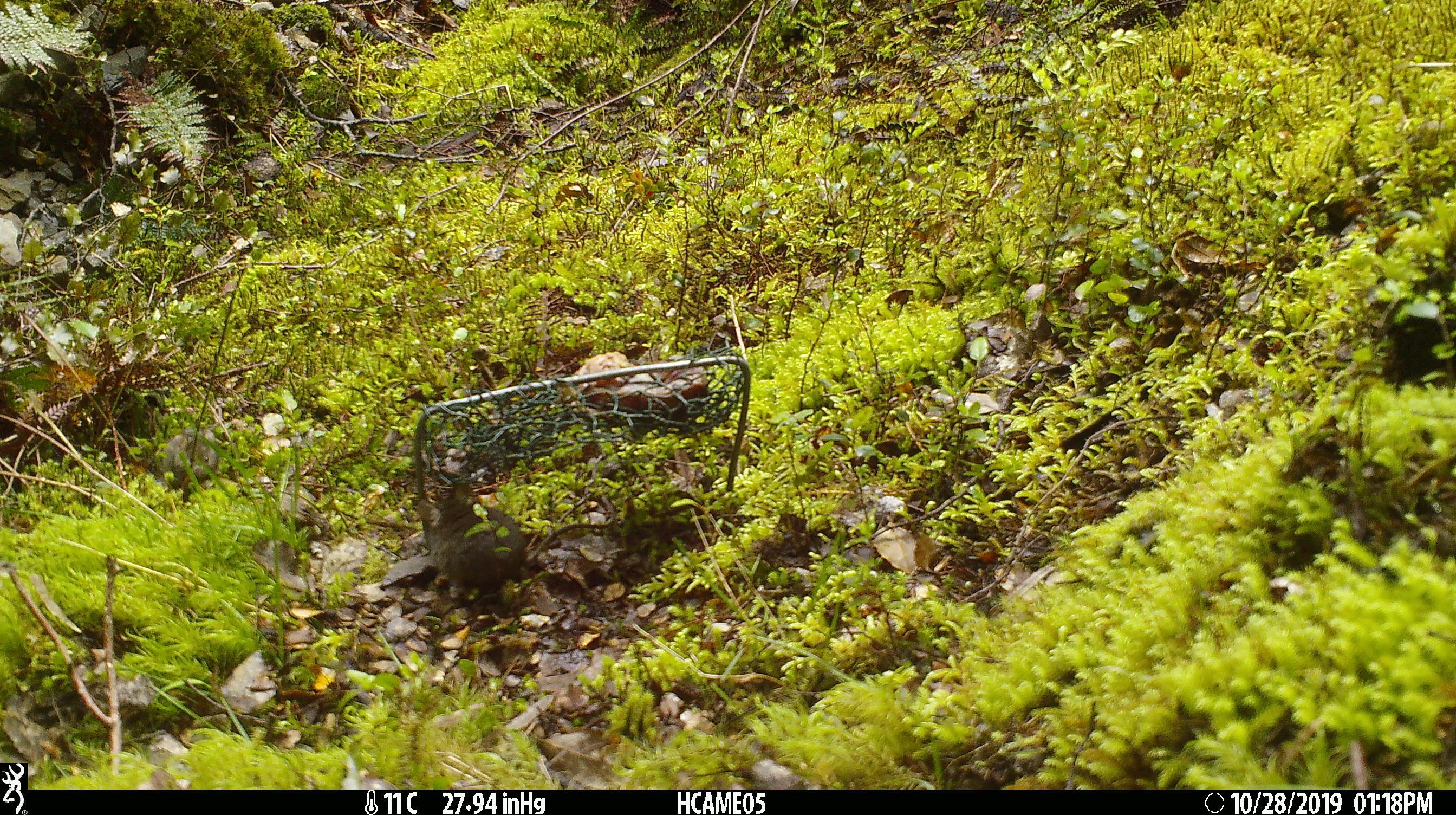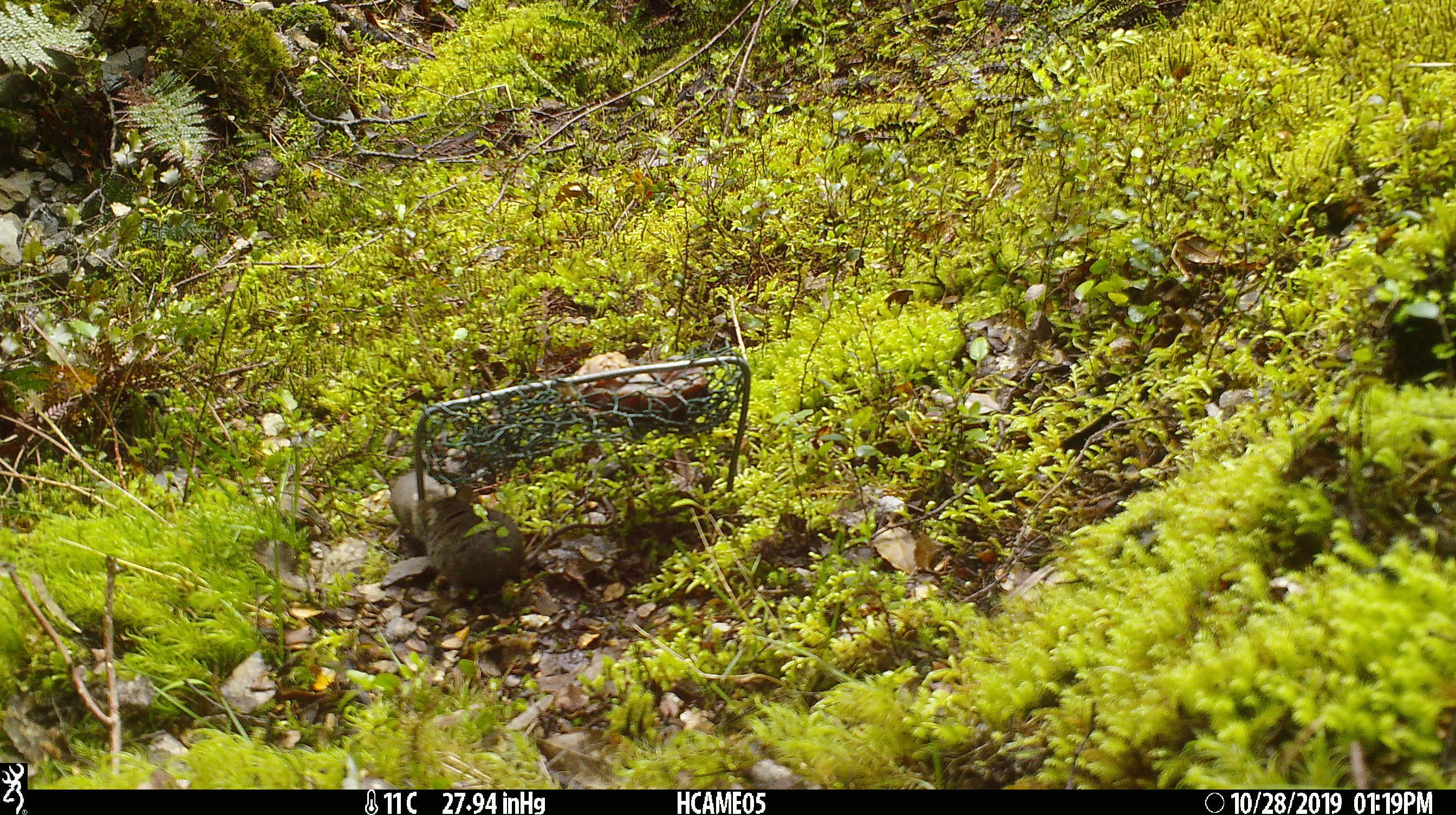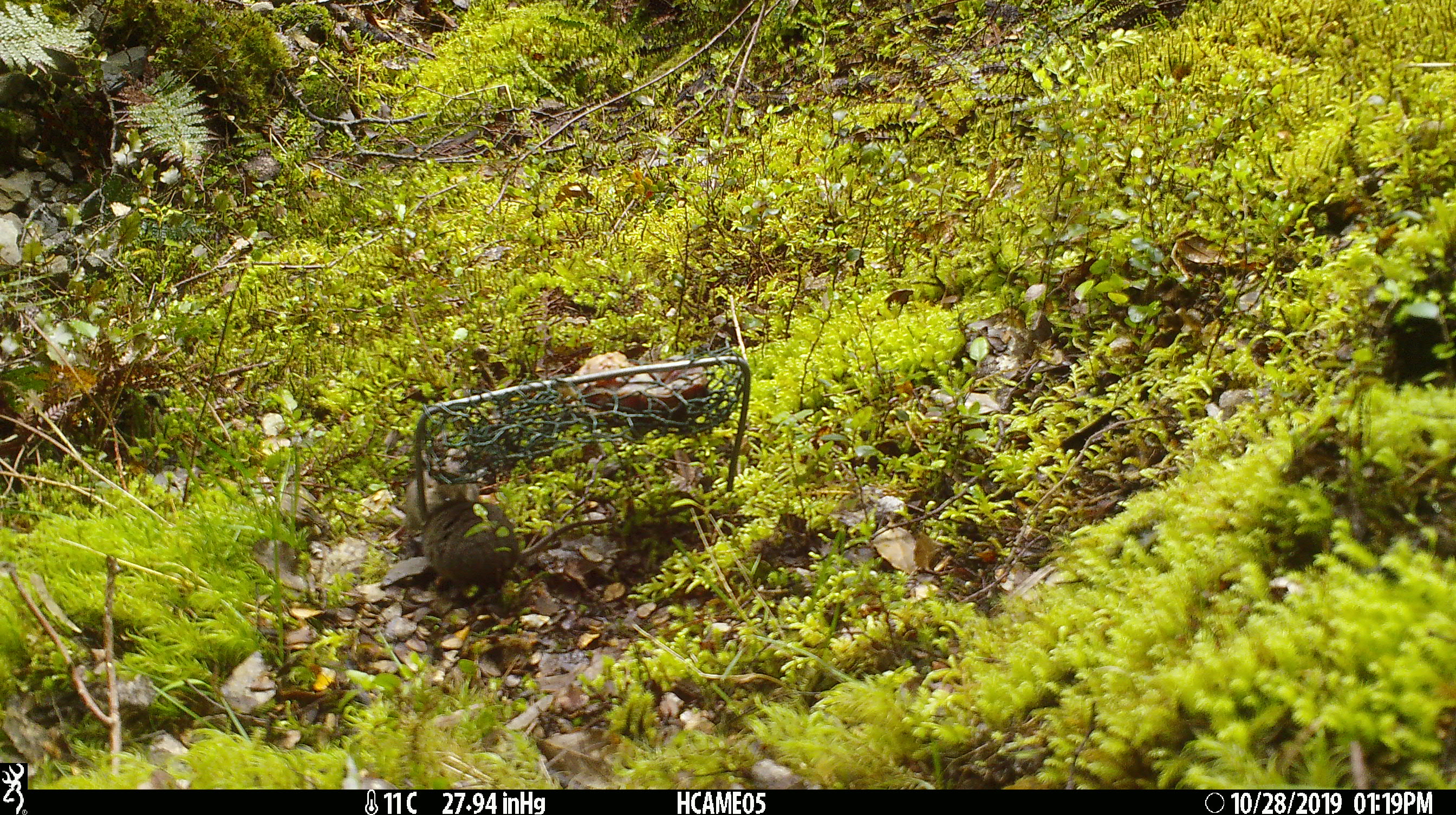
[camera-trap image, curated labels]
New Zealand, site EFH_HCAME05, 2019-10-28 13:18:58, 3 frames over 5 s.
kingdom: Animalia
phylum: Chordata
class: Mammalia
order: Rodentia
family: Muridae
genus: Mus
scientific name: Mus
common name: mouse